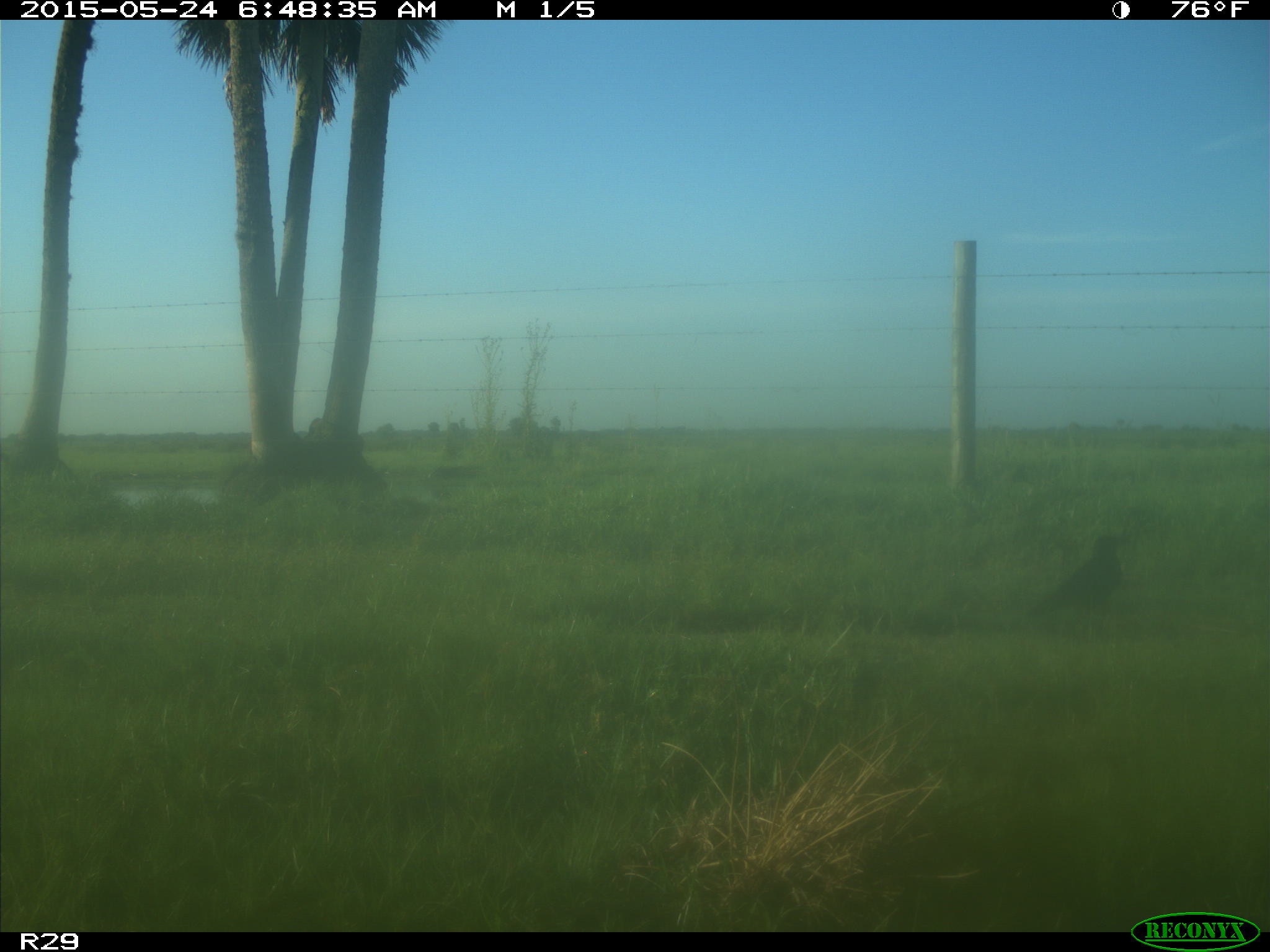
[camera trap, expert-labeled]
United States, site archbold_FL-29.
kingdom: Animalia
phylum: Chordata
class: Aves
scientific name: Aves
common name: birds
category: unidentified bird